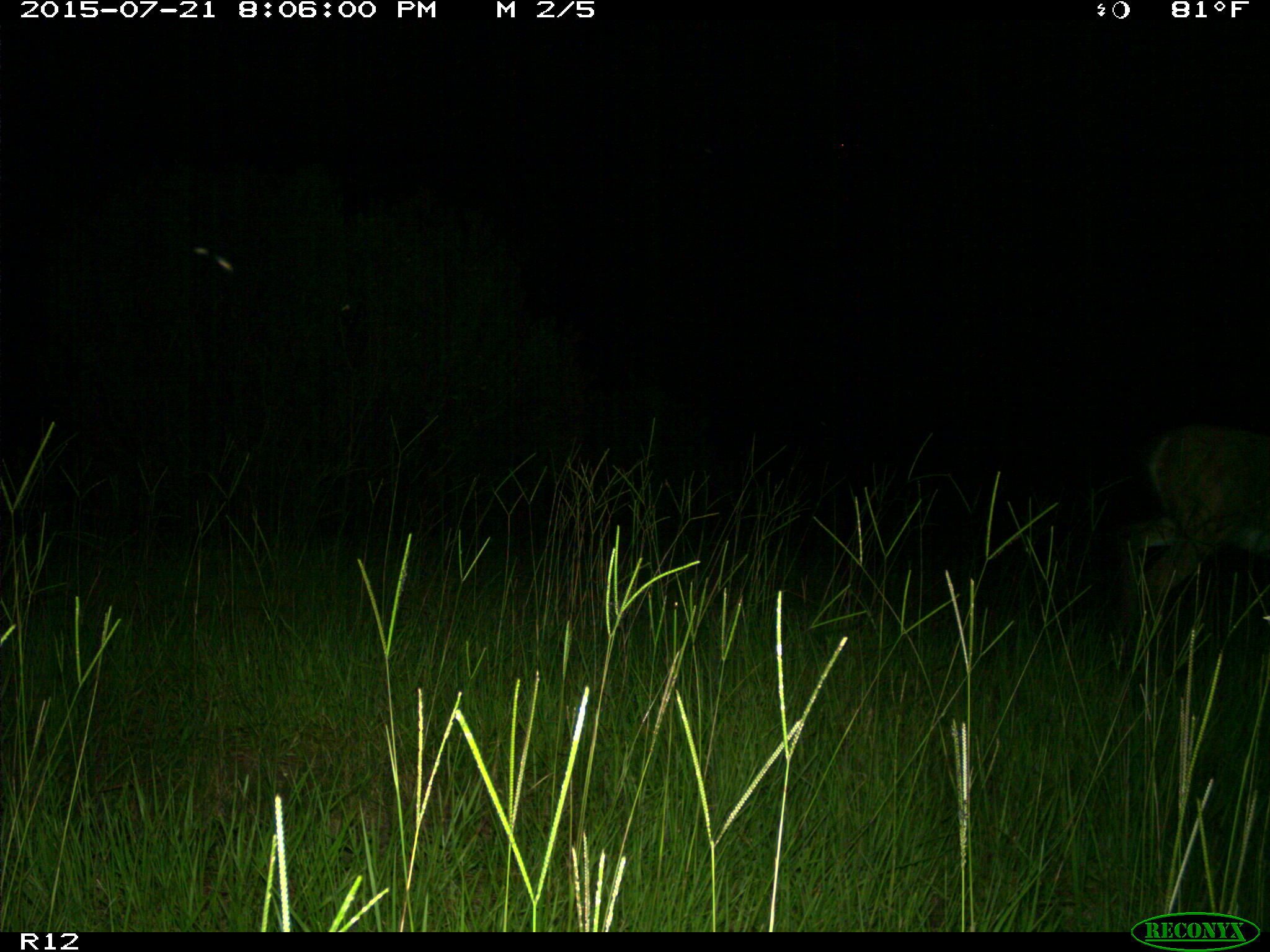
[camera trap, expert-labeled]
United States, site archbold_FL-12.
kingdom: Animalia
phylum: Chordata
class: Mammalia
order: Artiodactyla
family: Cervidae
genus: Odocoileus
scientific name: Odocoileus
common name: deer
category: unidentified deer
Unidentified deer (deer) (Odocoileus).